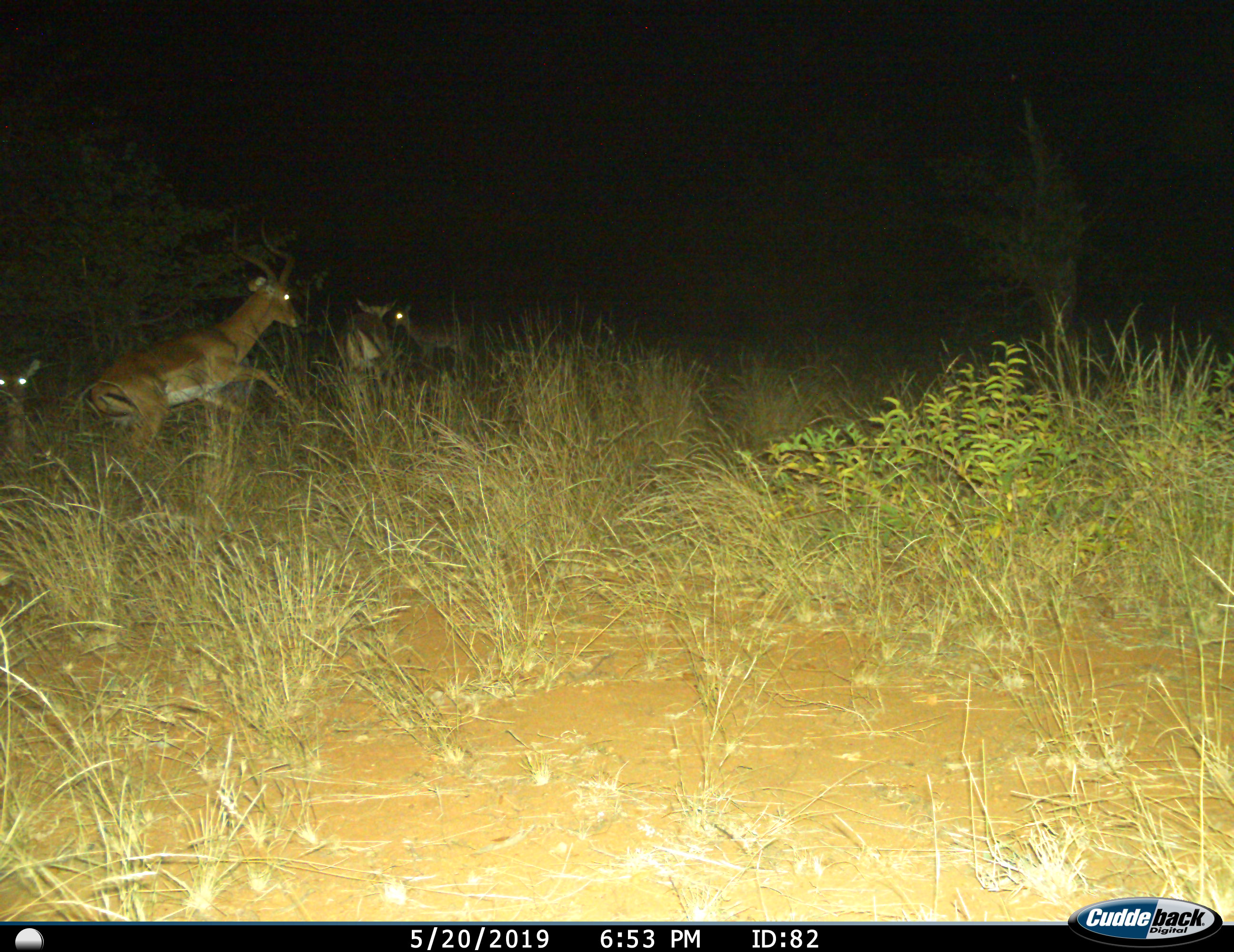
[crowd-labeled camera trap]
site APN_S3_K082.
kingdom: Animalia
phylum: Chordata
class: Mammalia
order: Artiodactyla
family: Bovidae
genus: Aepyceros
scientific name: Aepyceros melampus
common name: impala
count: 4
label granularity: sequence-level